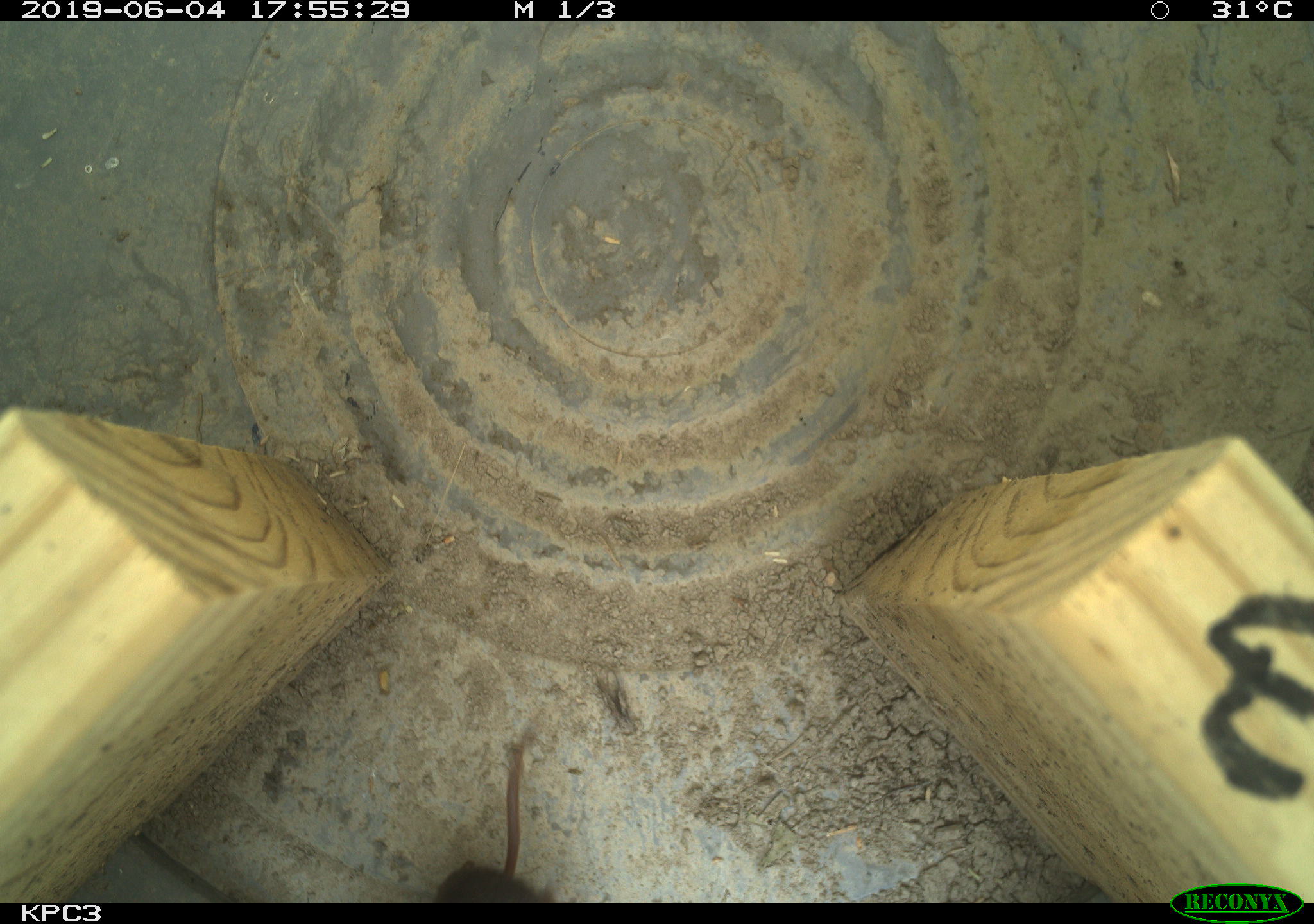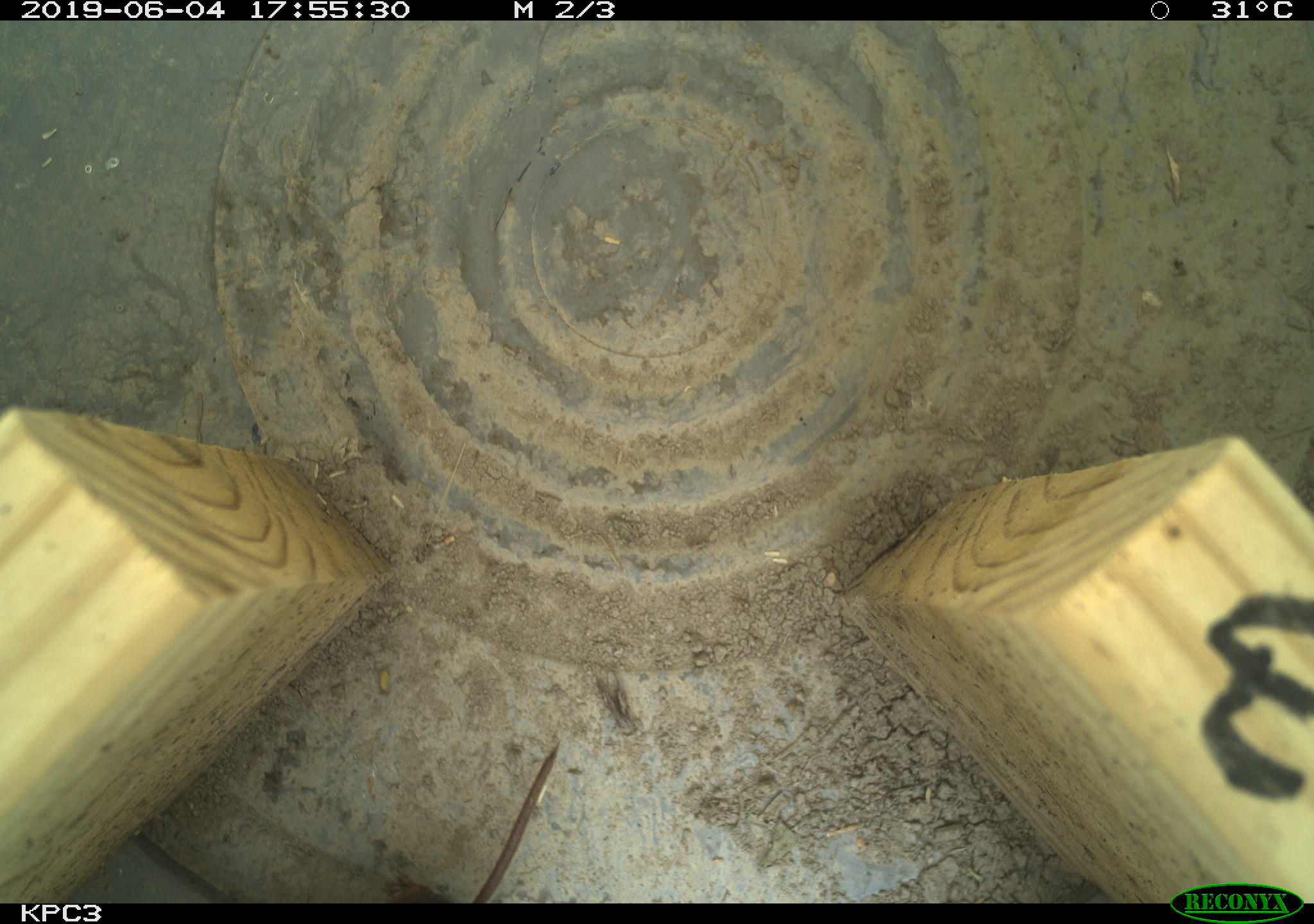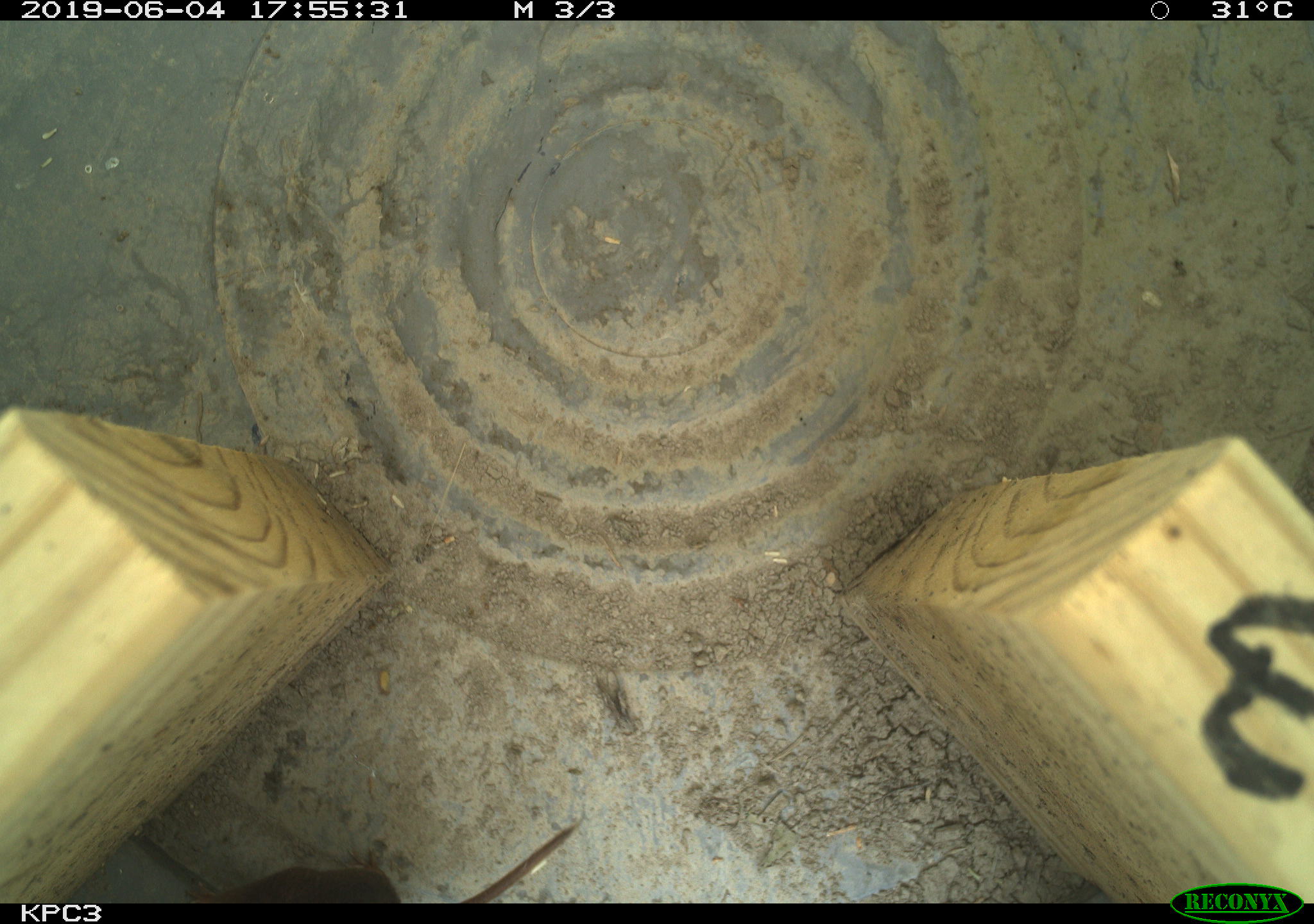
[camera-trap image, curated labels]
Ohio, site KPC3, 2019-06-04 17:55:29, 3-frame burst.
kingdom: Animalia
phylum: Chordata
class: Mammalia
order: Eulipotyphla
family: Soricidae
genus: Sorex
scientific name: Sorex cinereus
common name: masked shrew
Masked shrew (Sorex cinereus).